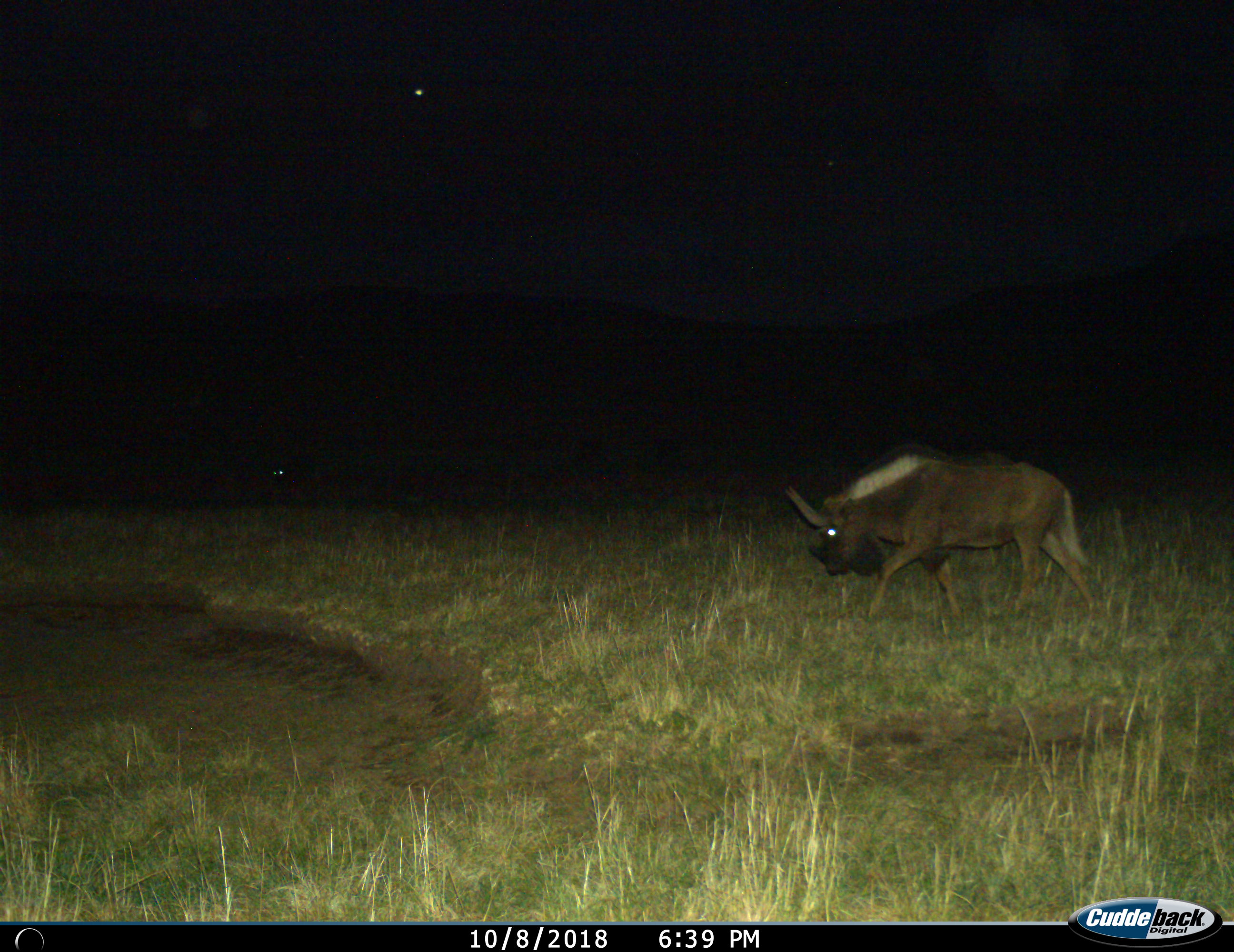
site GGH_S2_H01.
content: unidentified animal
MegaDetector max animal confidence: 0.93